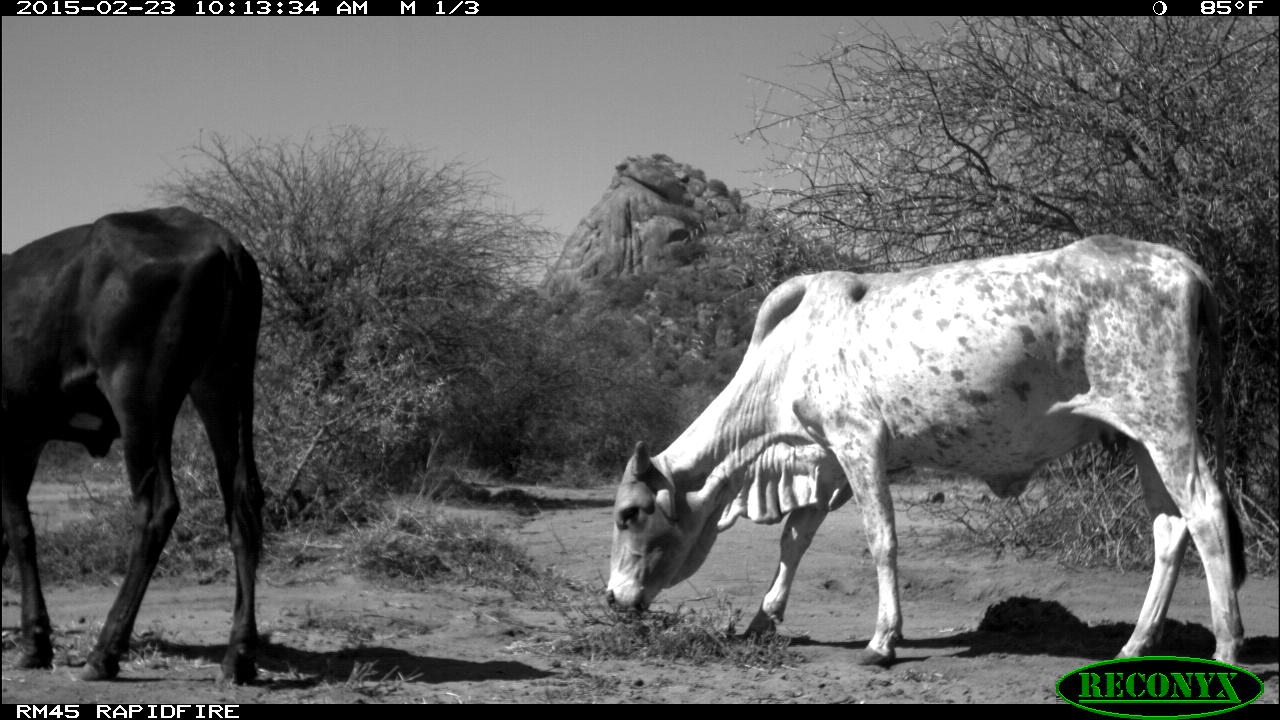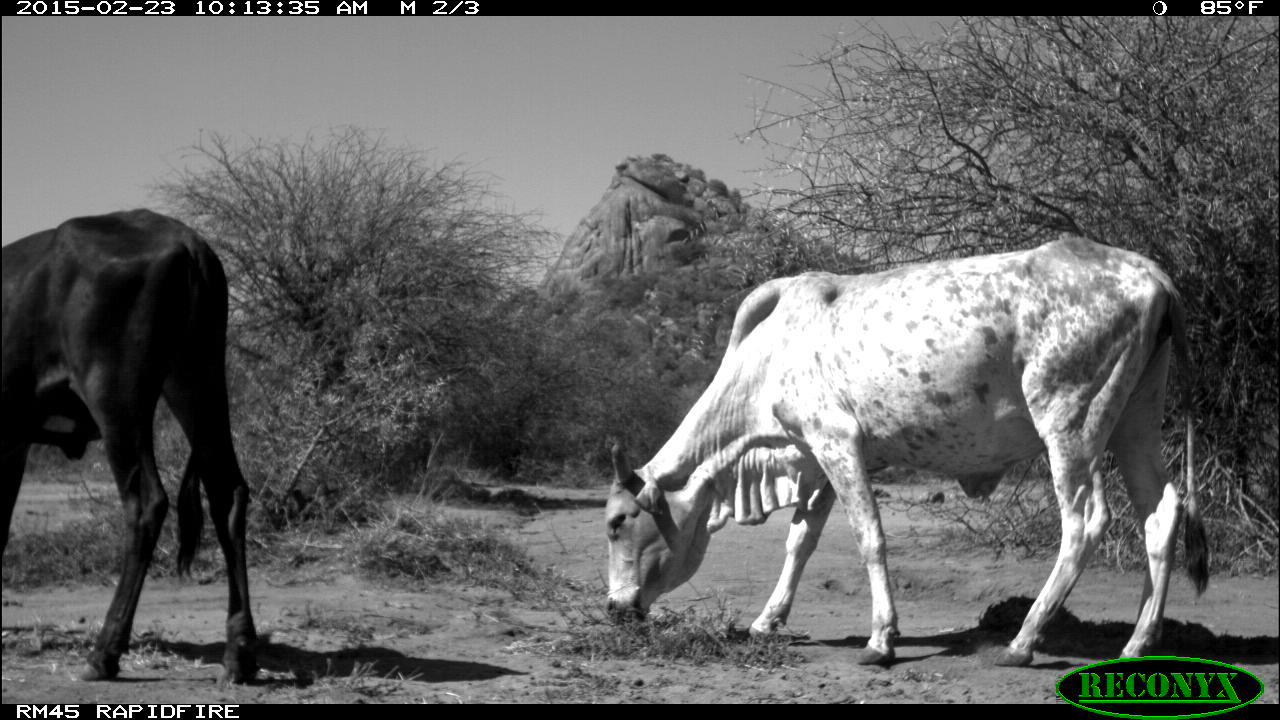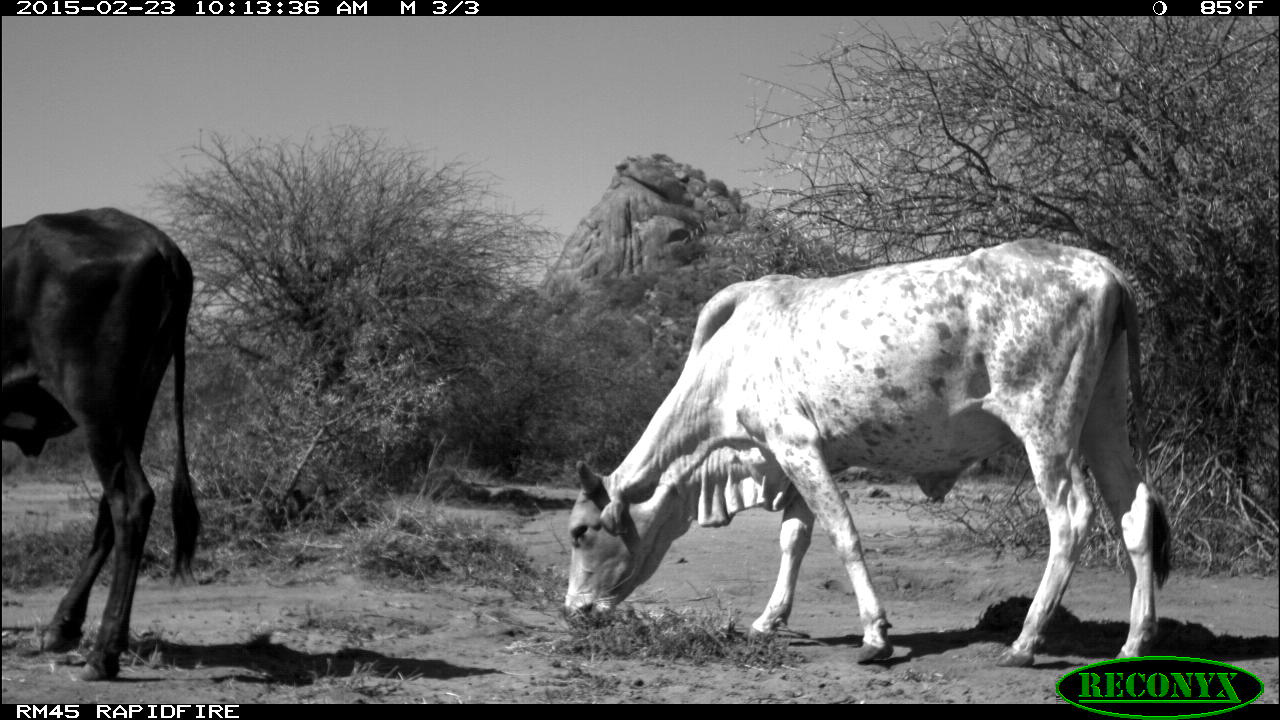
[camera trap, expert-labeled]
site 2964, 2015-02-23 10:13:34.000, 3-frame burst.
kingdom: Animalia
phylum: Chordata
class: Mammalia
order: Artiodactyla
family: Bovidae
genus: Bos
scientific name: Bos taurus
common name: domestic cattle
Bos taurus (domestic cattle), count 17.